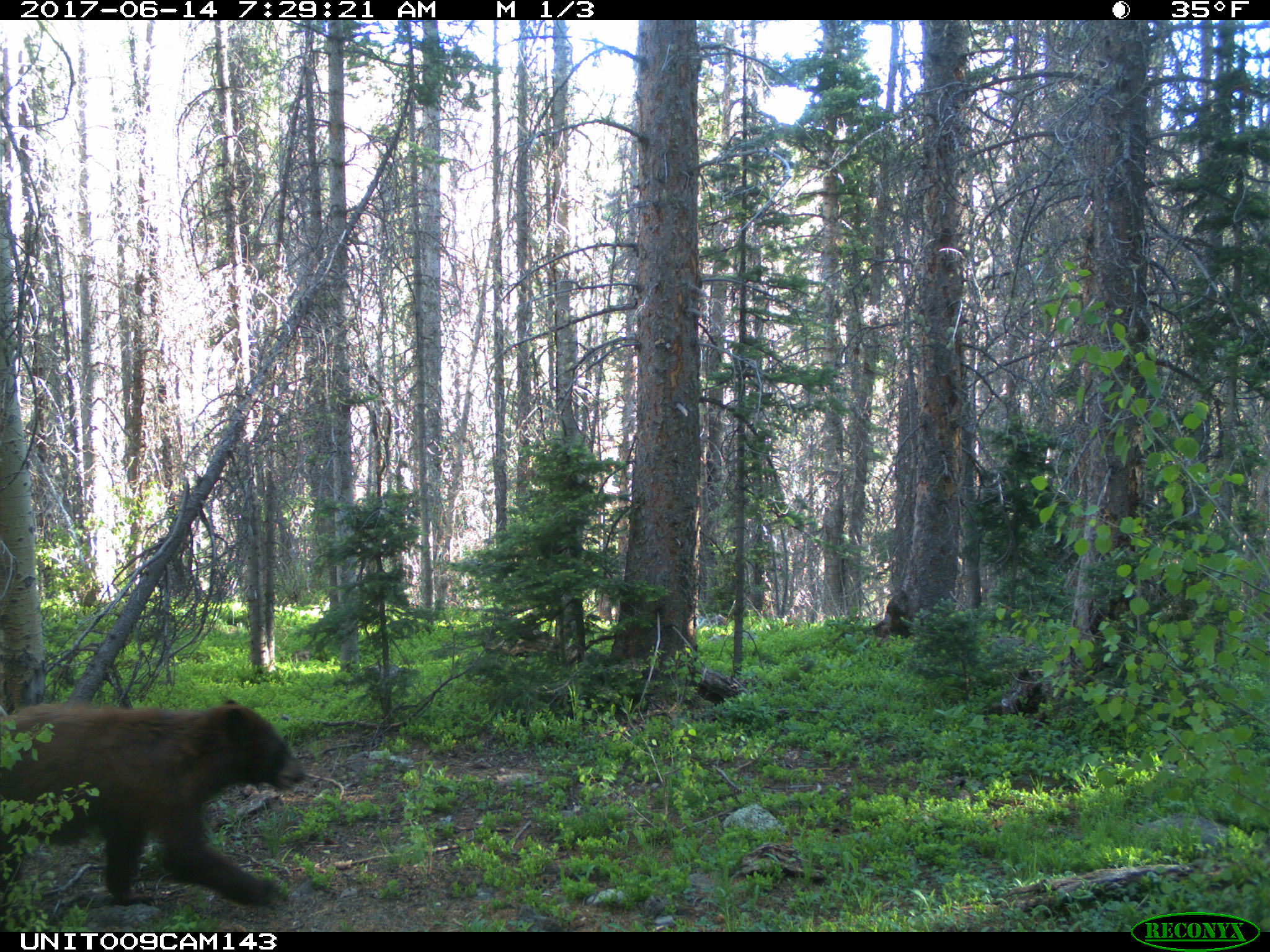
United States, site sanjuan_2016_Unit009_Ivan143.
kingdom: Animalia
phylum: Chordata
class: Mammalia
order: Carnivora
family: Ursidae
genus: Ursus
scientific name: Ursus americanus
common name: american black bear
Ursus americanus (american black bear).